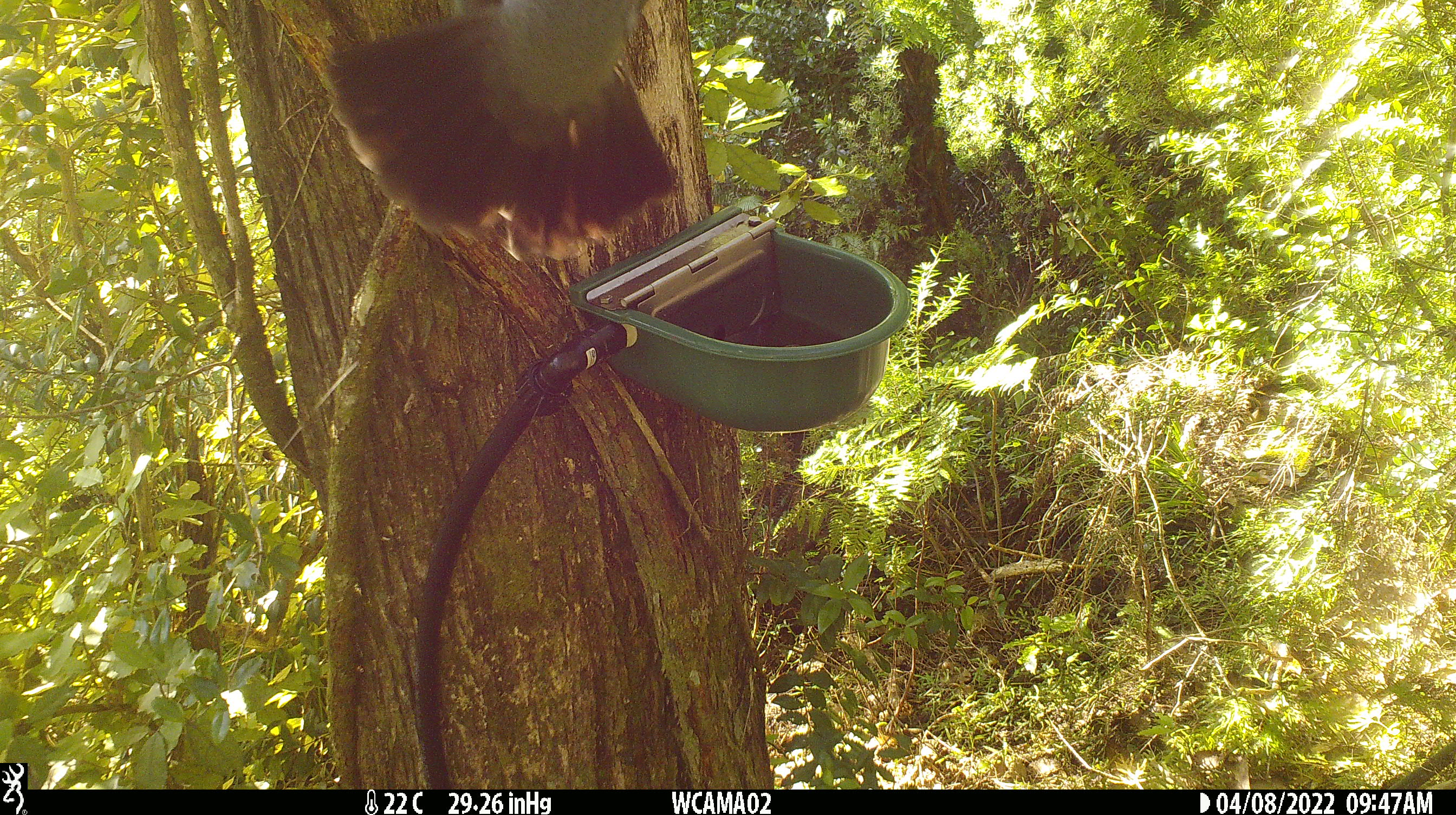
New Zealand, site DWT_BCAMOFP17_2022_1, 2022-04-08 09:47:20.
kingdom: Animalia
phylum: Chordata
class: Aves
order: Columbiformes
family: Columbidae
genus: Hemiphaga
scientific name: Hemiphaga novaeseelandiae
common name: new zealand pigeon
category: kereru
Kereru (new zealand pigeon) (Hemiphaga novaeseelandiae).